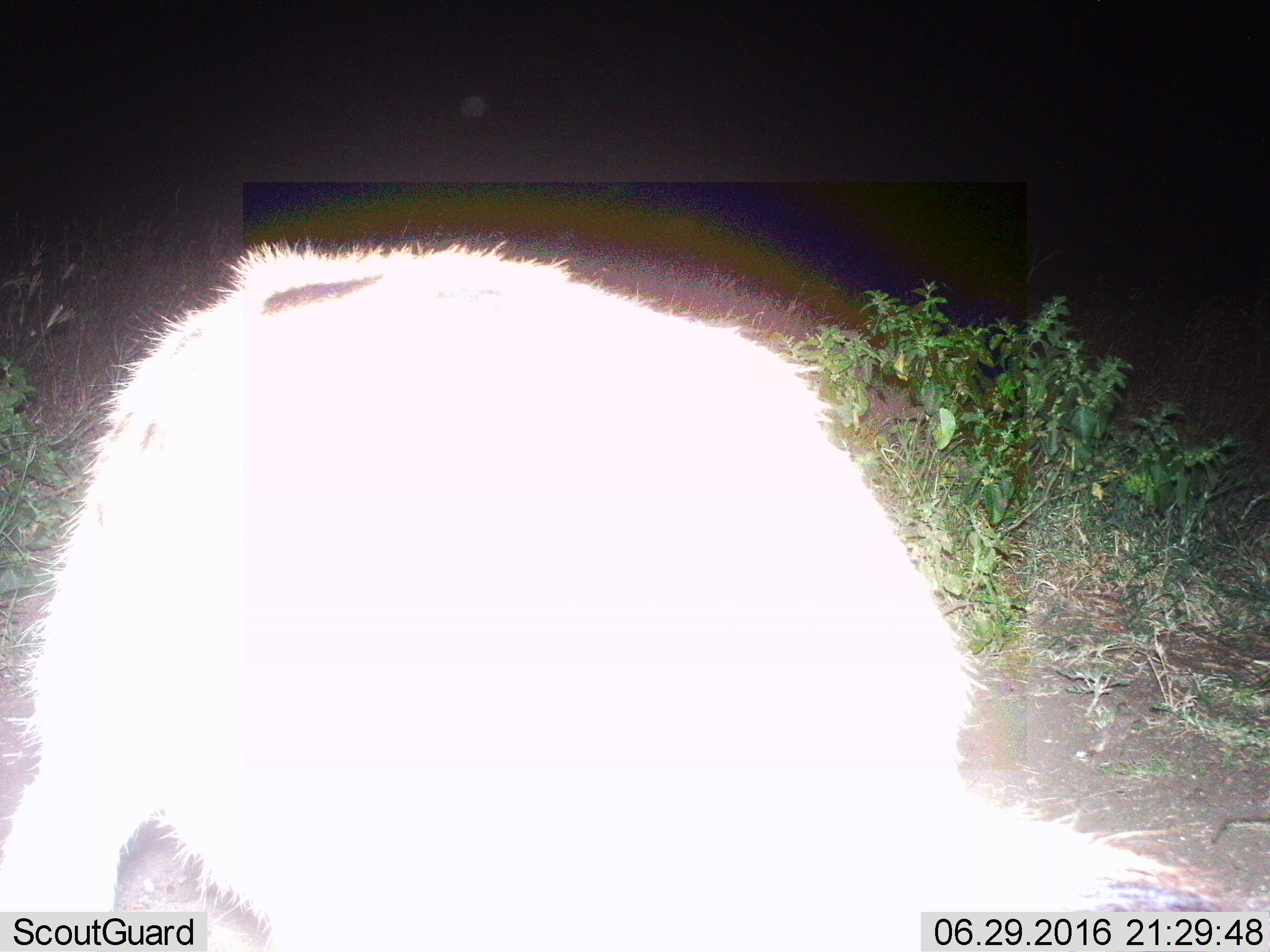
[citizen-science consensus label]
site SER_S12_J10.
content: unidentified animal